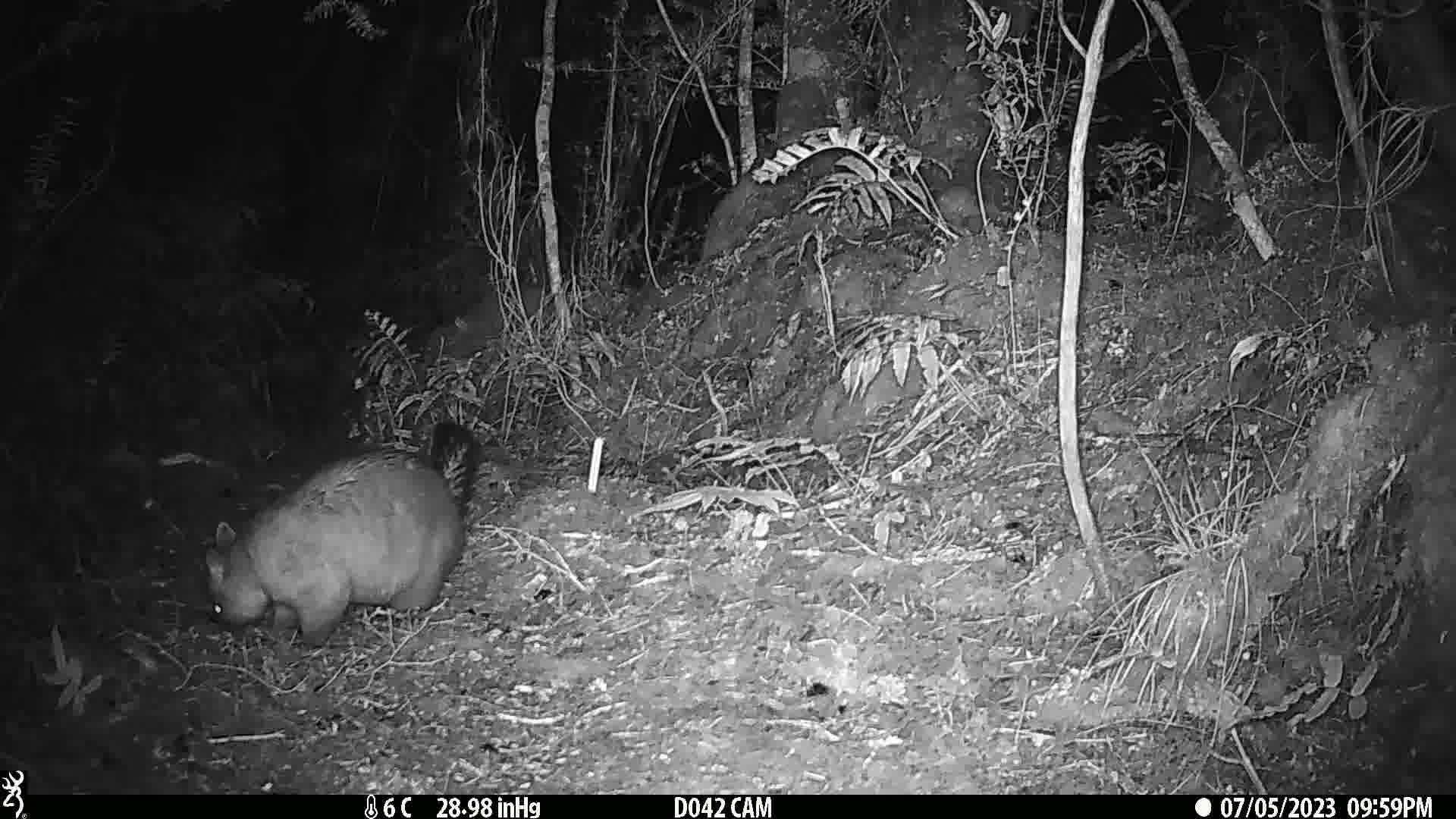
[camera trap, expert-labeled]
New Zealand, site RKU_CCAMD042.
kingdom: Animalia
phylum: Chordata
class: Mammalia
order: Diprotodontia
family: Phalangeridae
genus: Trichosurus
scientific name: Trichosurus vulpecula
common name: common brushtail possum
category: possum